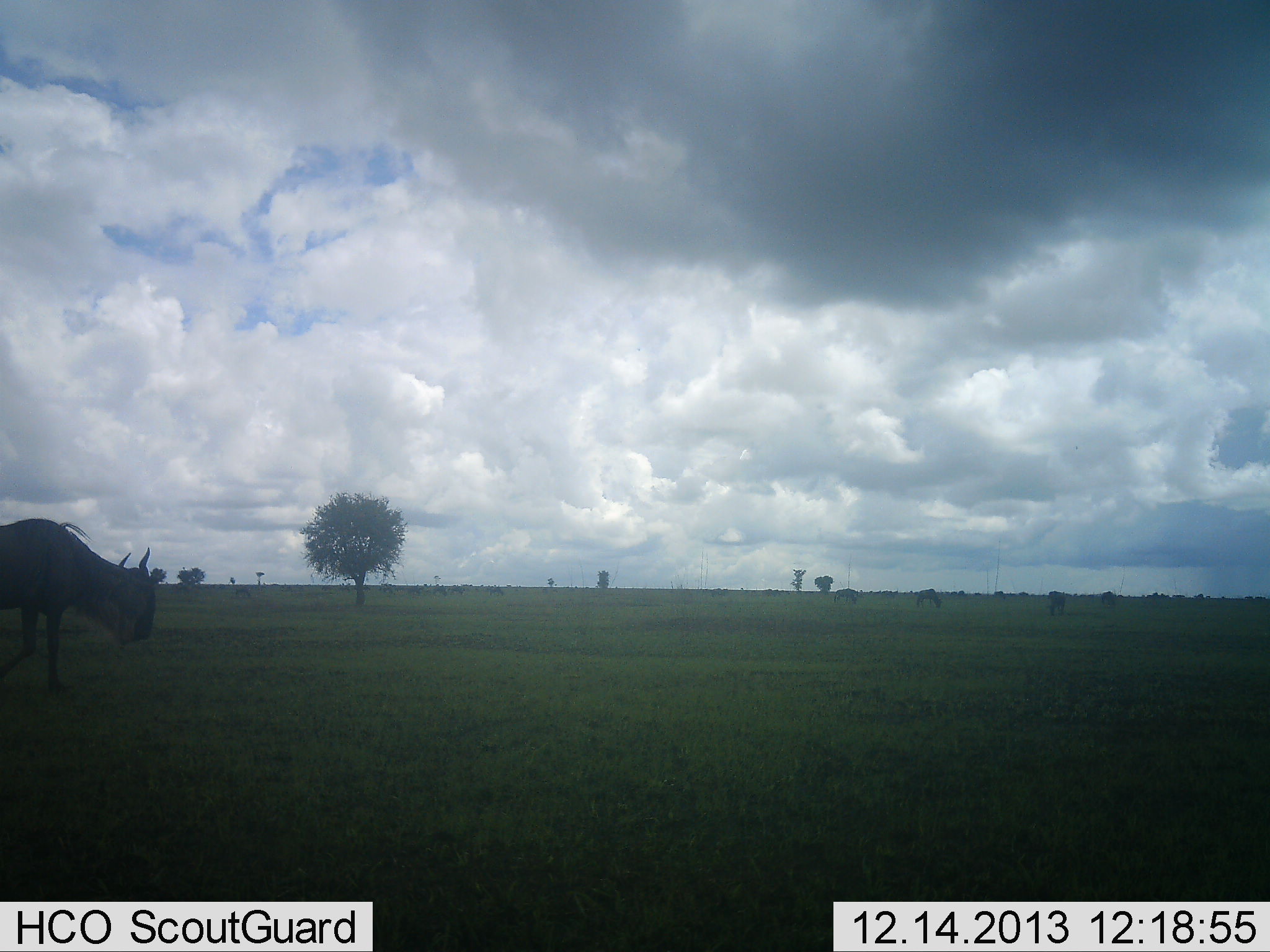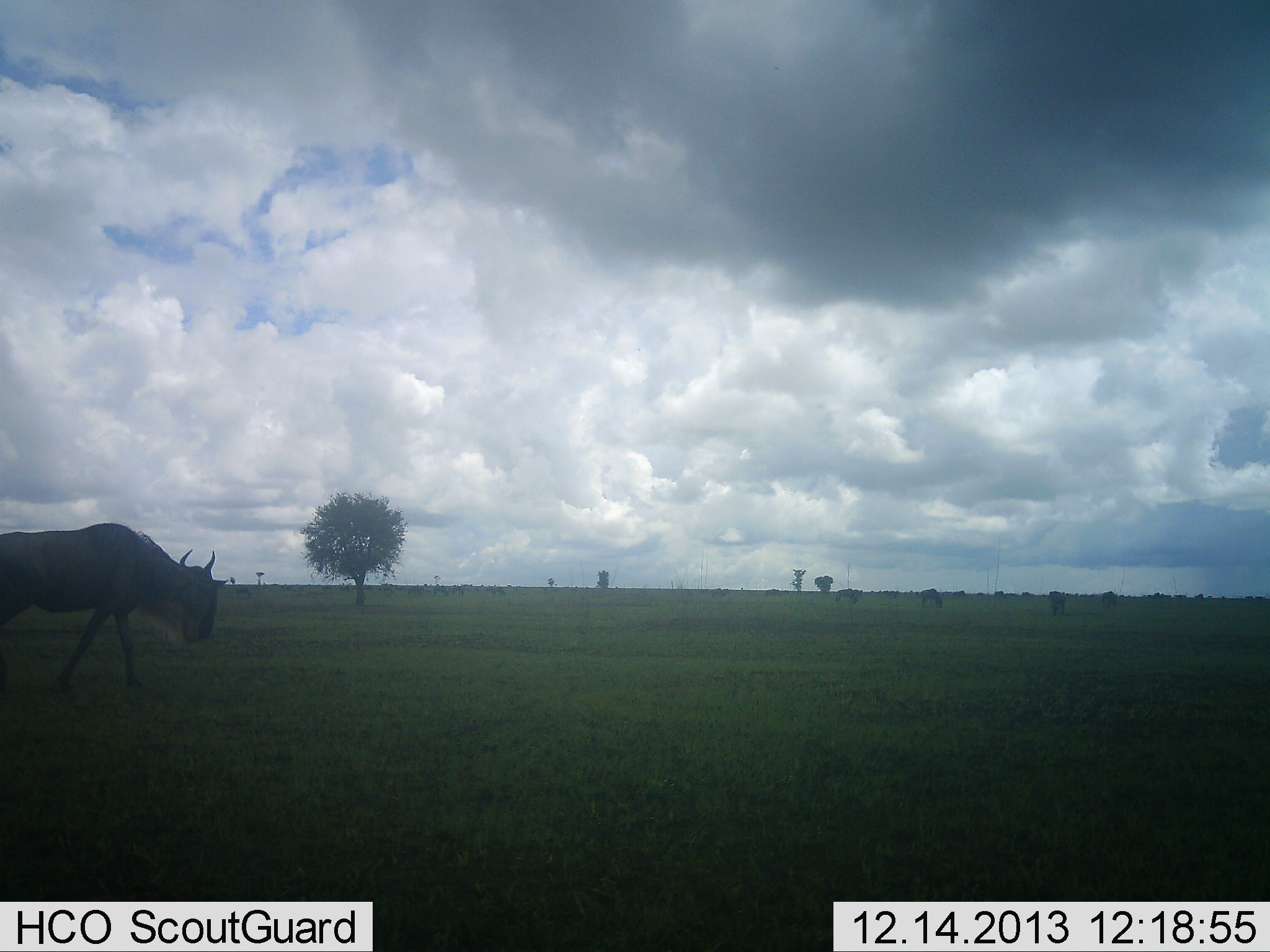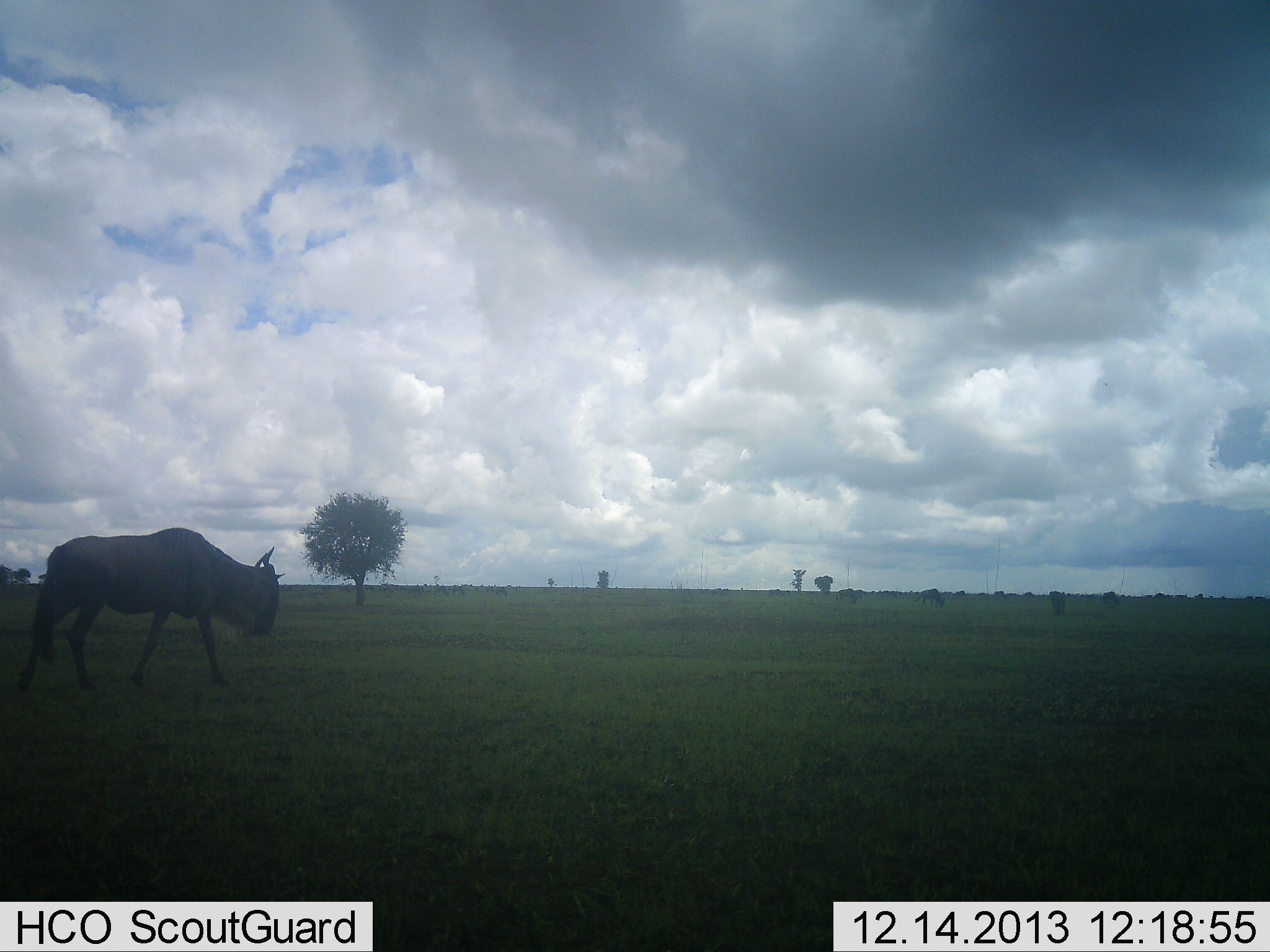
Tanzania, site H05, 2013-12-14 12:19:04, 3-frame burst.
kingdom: Animalia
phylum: Chordata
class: Mammalia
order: Artiodactyla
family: Bovidae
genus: Connochaetes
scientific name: Connochaetes taurinus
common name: blue wildebeest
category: wildebeest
Wildebeest (blue wildebeest) (Connochaetes taurinus), count 4. Behavior (volunteer vote fractions): standing 10%, resting 0%, moving 100%, interacting 0%. Young present (vote fraction): 10%. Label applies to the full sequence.